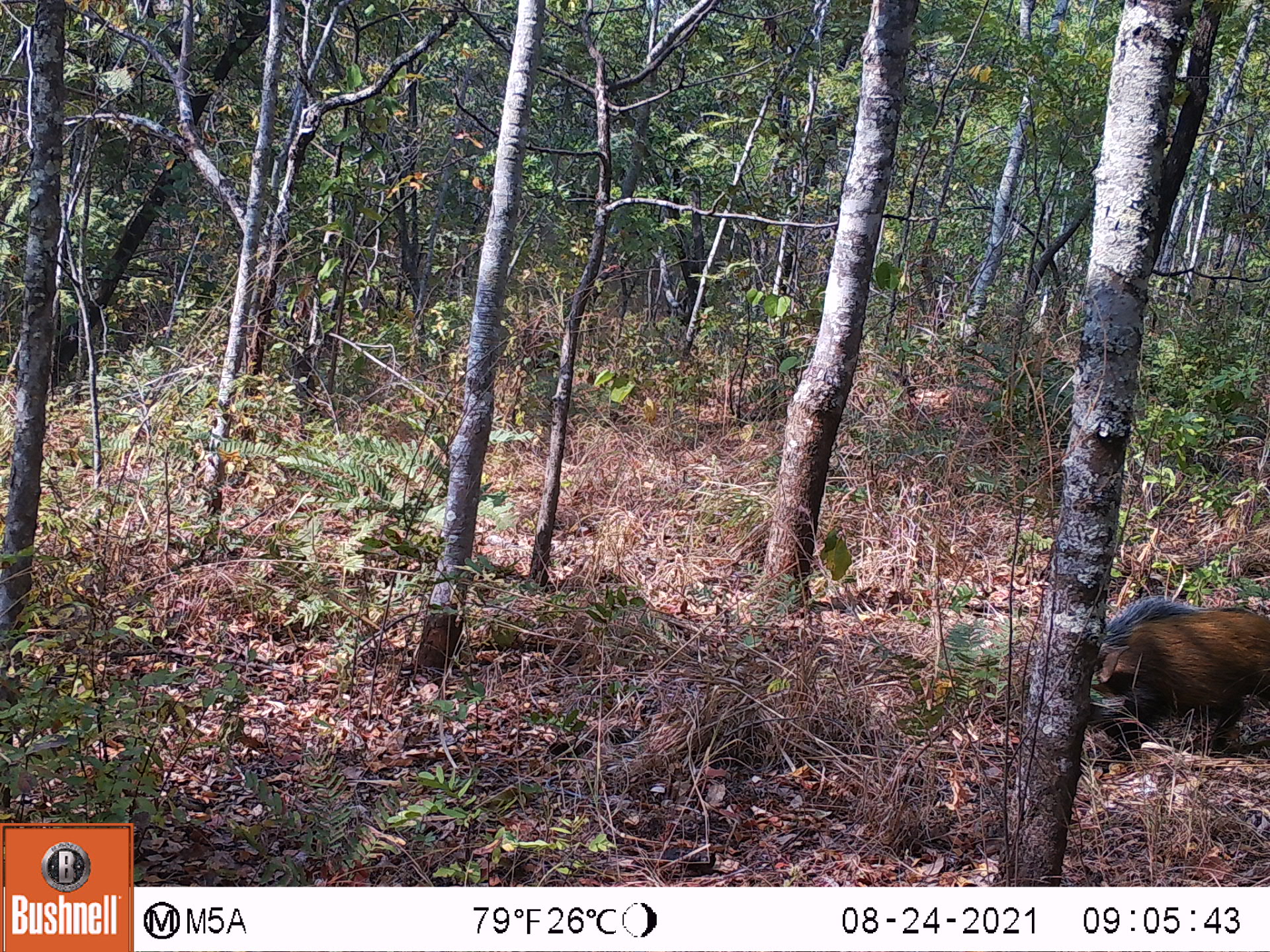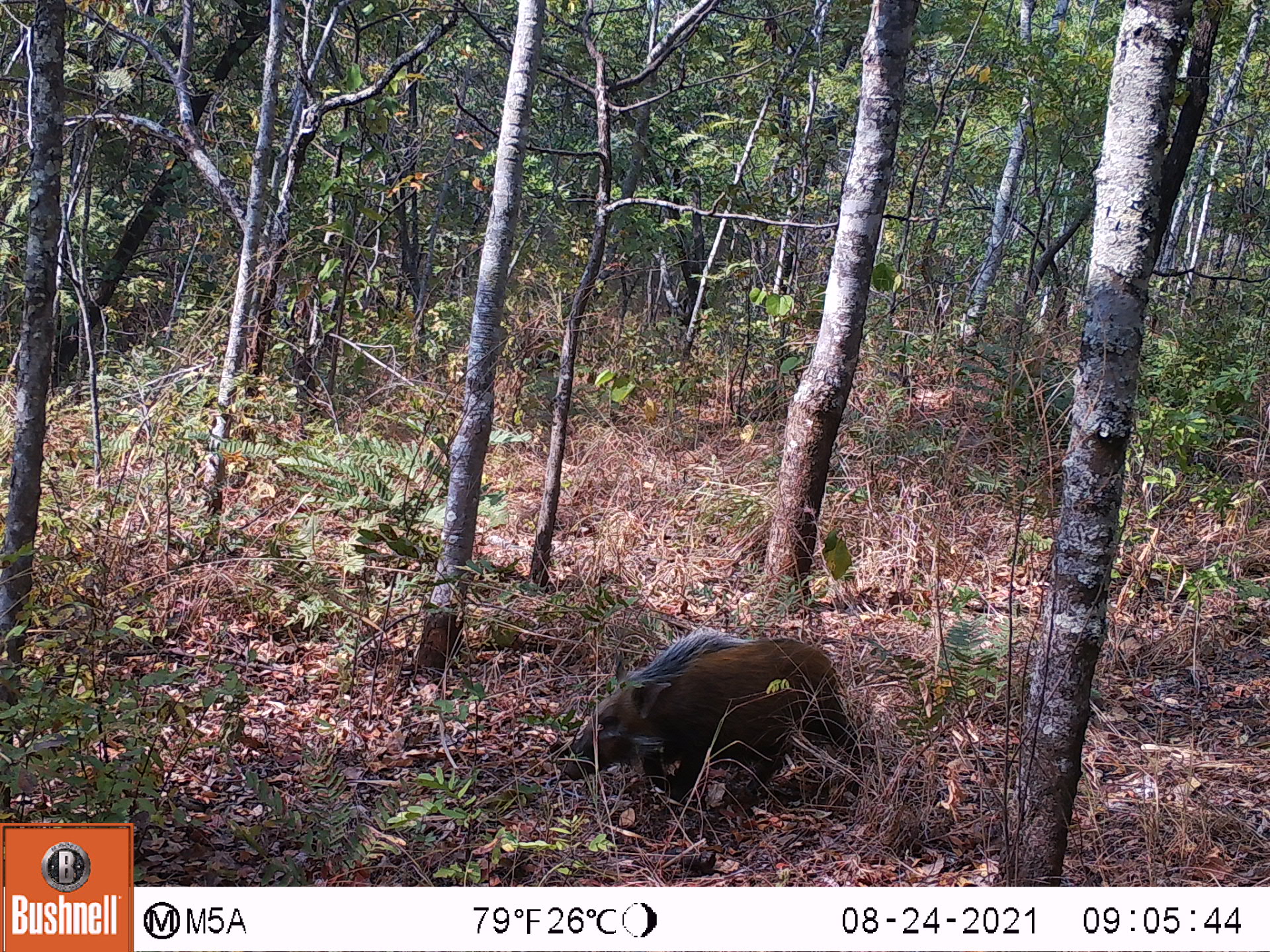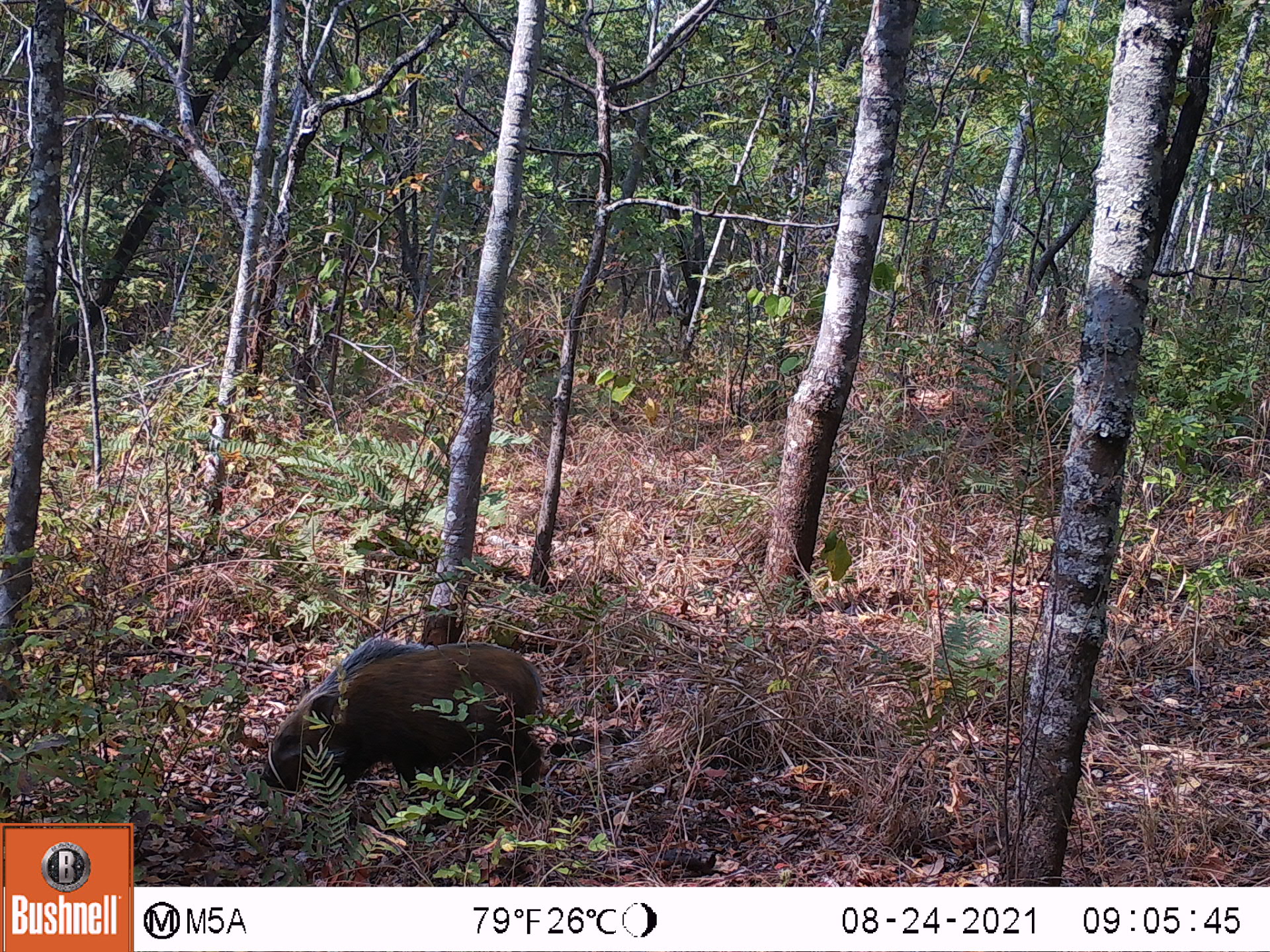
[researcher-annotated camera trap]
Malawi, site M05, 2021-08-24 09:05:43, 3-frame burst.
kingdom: Animalia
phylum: Chordata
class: Mammalia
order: Artiodactyla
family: Suidae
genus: Potamochoerus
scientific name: Potamochoerus larvatus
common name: bushpig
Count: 1.